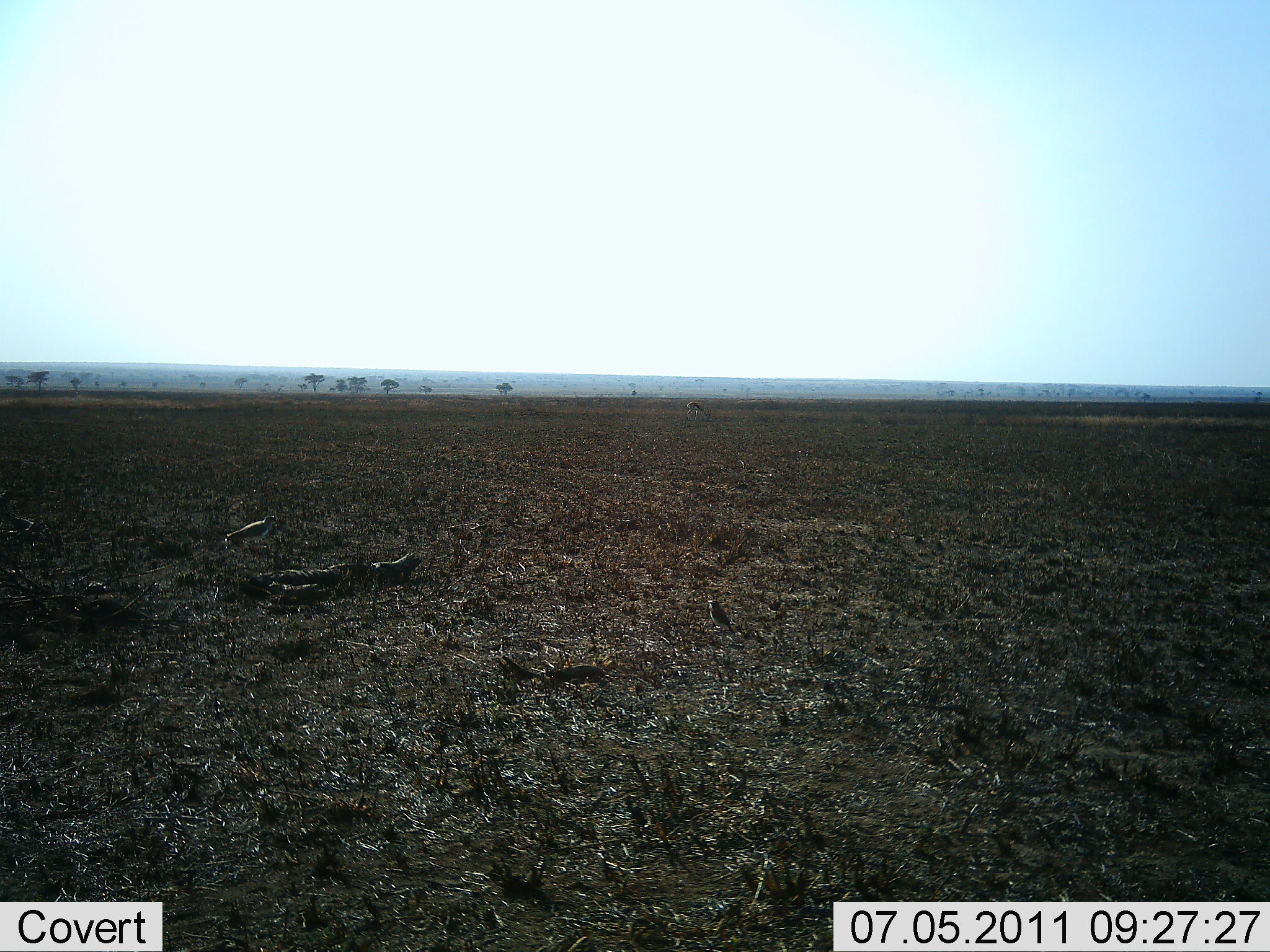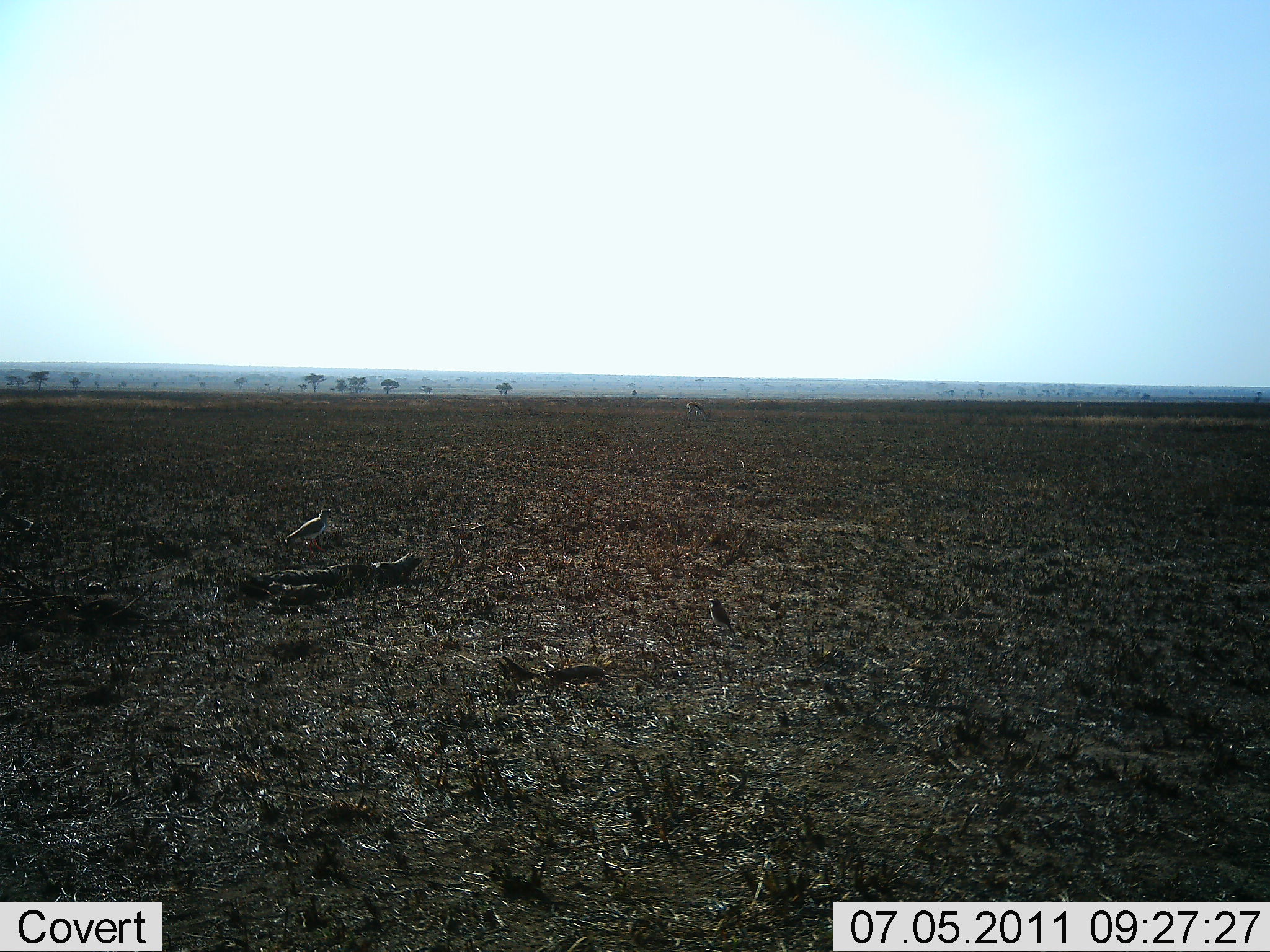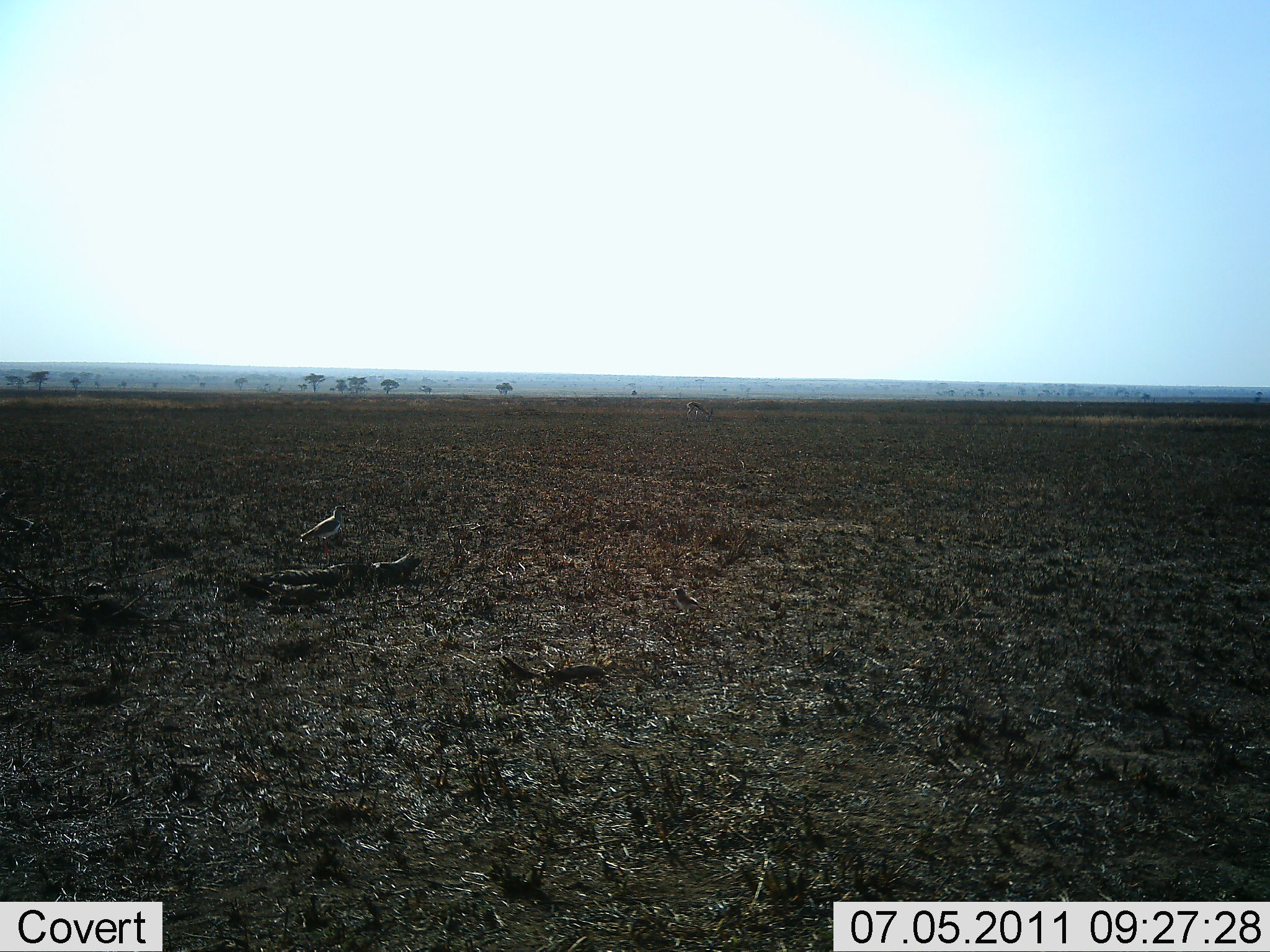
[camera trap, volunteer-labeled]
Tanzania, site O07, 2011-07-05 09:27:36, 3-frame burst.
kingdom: Animalia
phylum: Chordata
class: Aves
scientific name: Aves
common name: bird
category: otherbird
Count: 2.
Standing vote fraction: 20%.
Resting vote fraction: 0%.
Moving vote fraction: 80%.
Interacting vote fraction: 0%.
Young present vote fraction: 0%.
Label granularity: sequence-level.